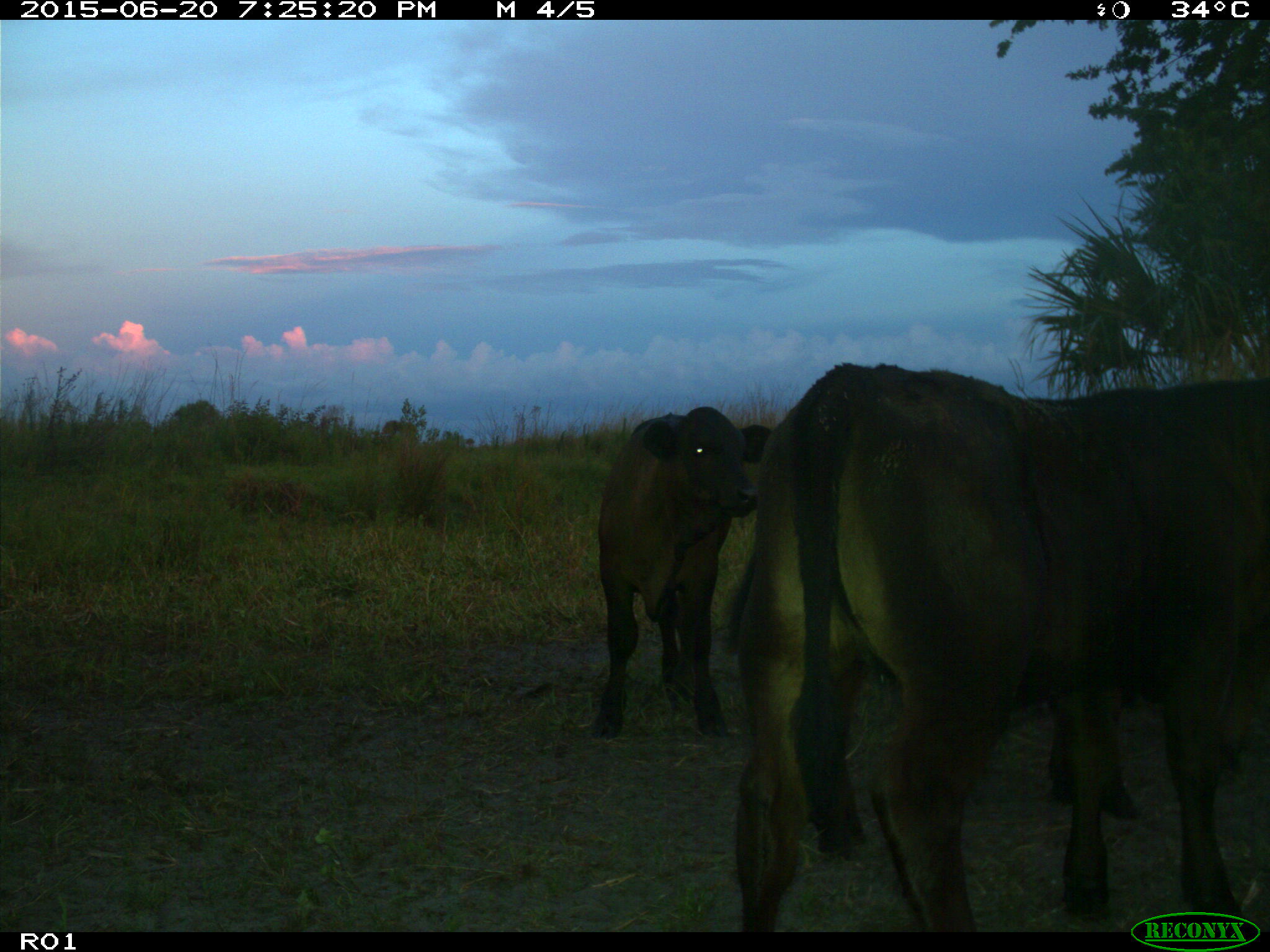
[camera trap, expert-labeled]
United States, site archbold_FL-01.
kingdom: Animalia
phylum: Chordata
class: Mammalia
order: Artiodactyla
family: Bovidae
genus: Bos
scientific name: Bos taurus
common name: domestic cow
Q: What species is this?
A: Bos taurus (domestic cow).